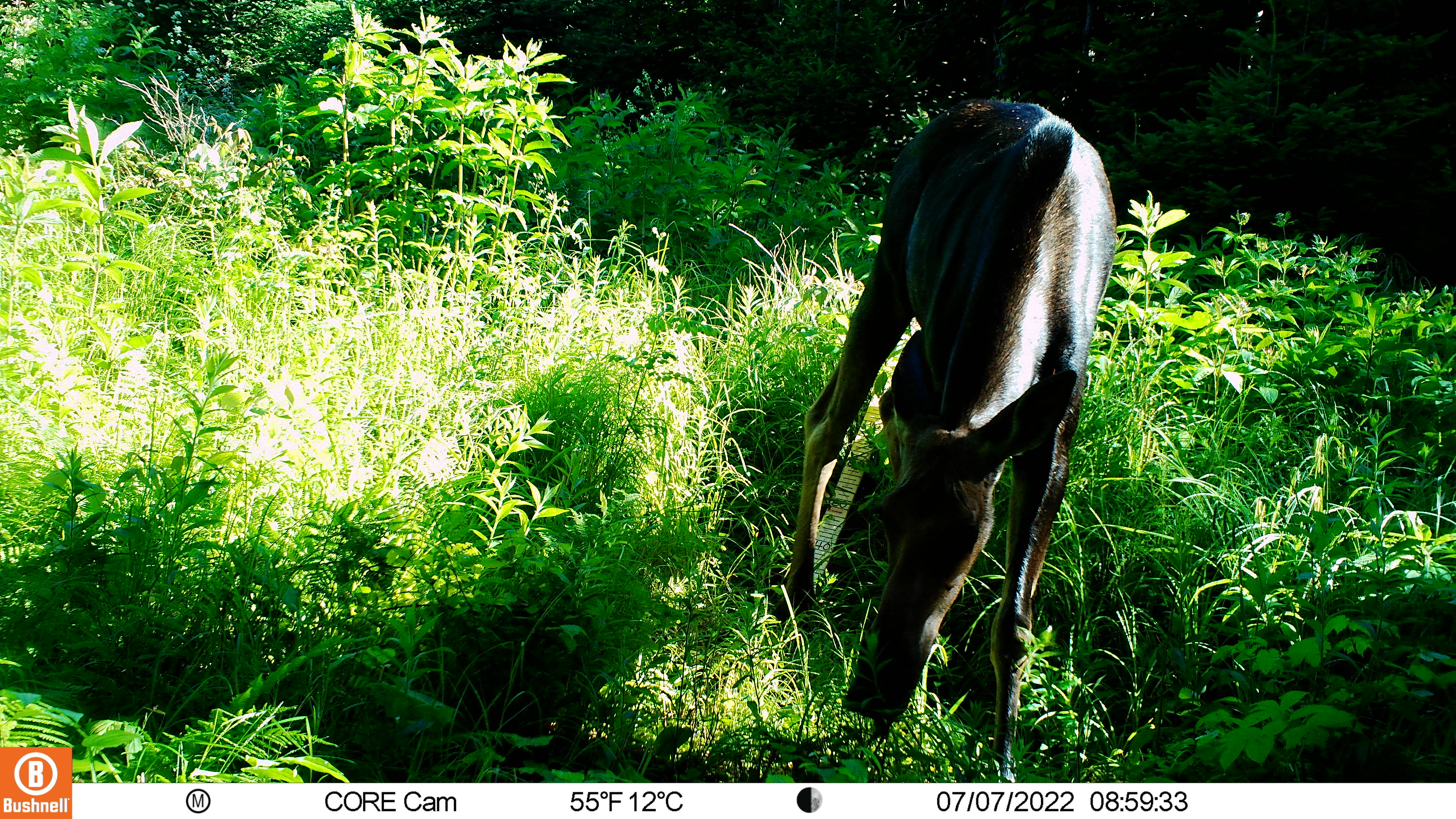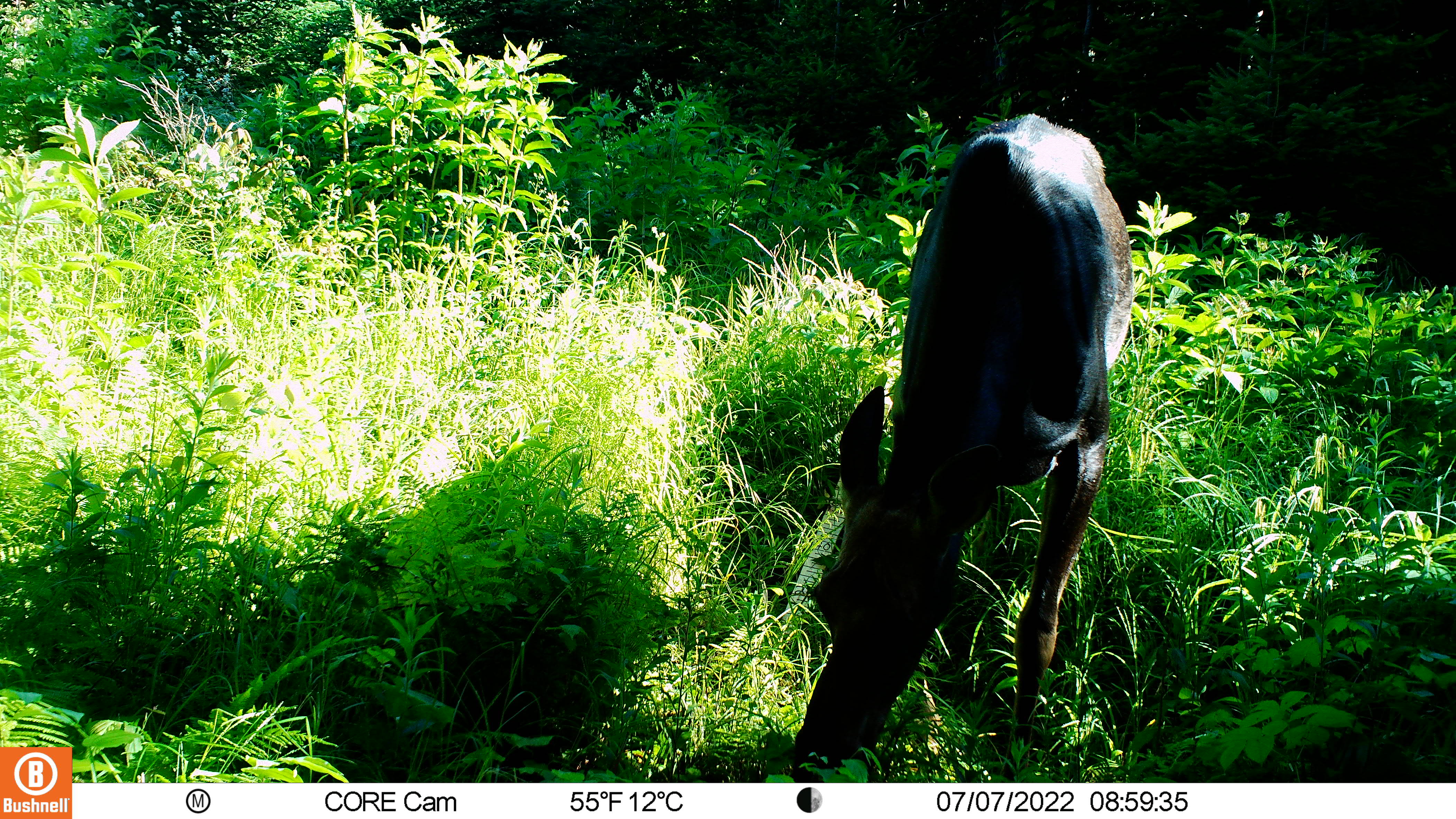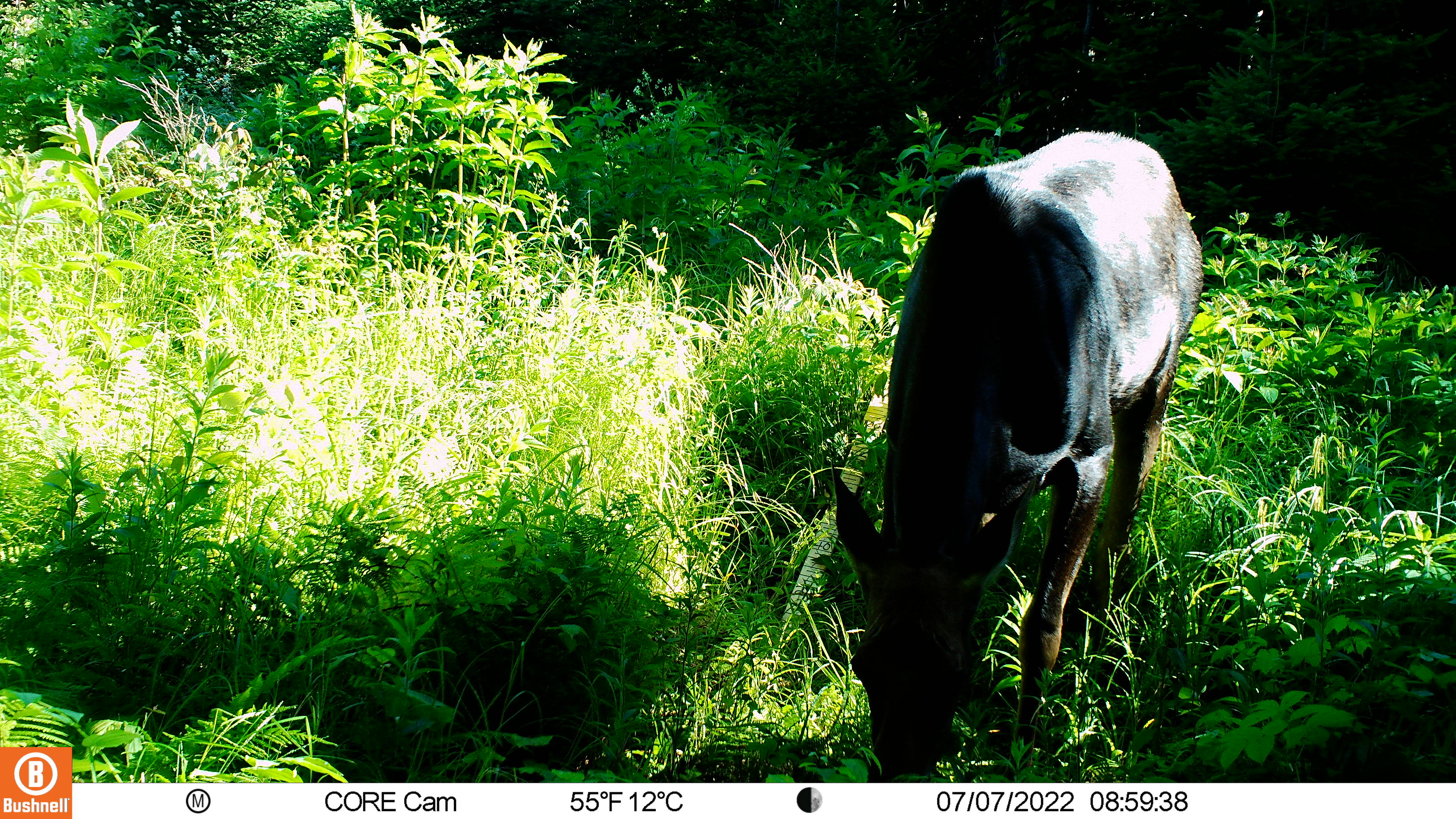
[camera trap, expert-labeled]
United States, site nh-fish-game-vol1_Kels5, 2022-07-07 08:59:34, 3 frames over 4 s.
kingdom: Animalia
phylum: Chordata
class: Mammalia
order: Artiodactyla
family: Cervidae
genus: Alces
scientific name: Alces alces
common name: moose